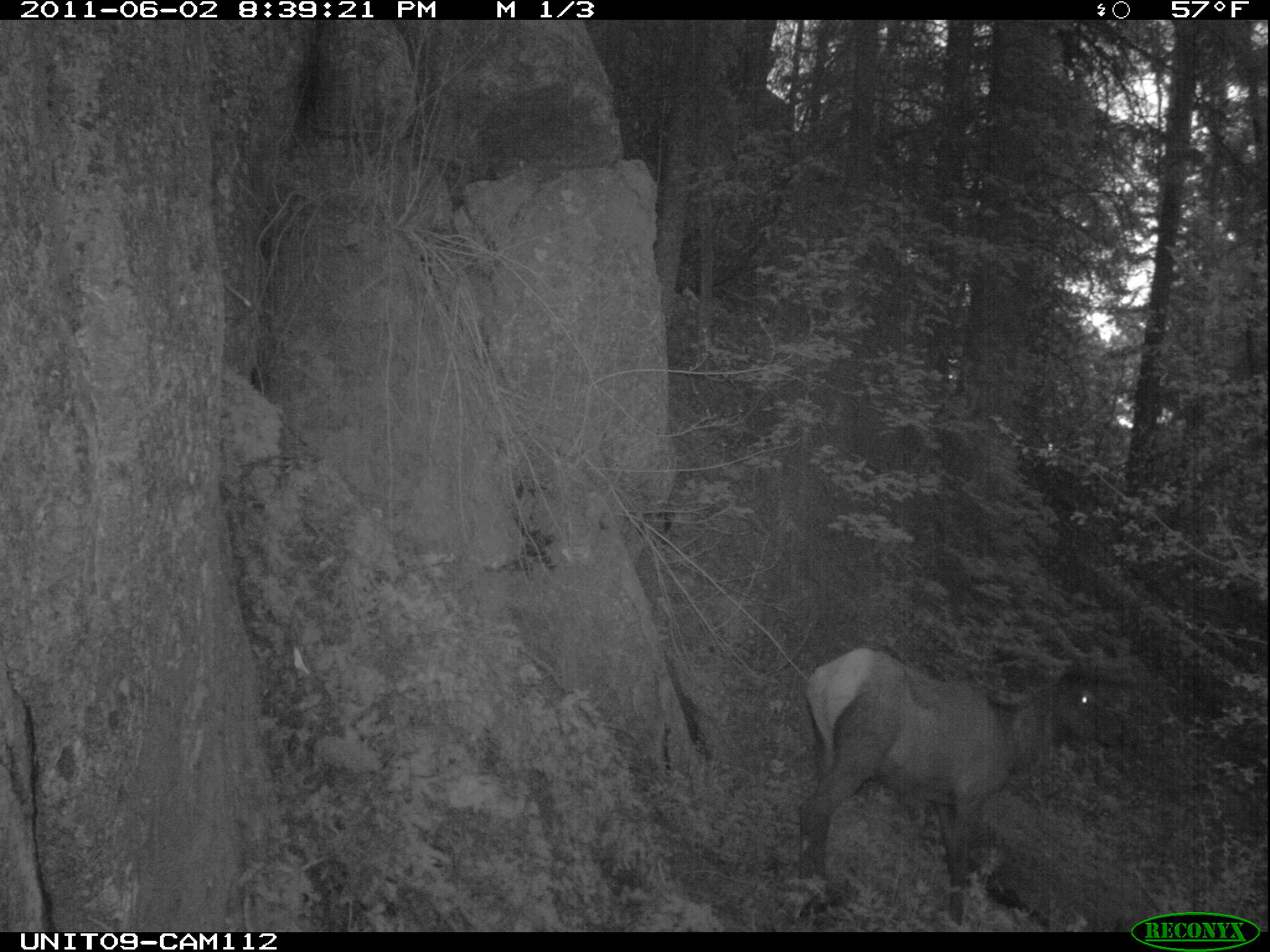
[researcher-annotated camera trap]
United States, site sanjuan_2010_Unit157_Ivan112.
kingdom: Animalia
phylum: Chordata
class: Mammalia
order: Artiodactyla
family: Cervidae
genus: Cervus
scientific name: Cervus elaphus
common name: red deer